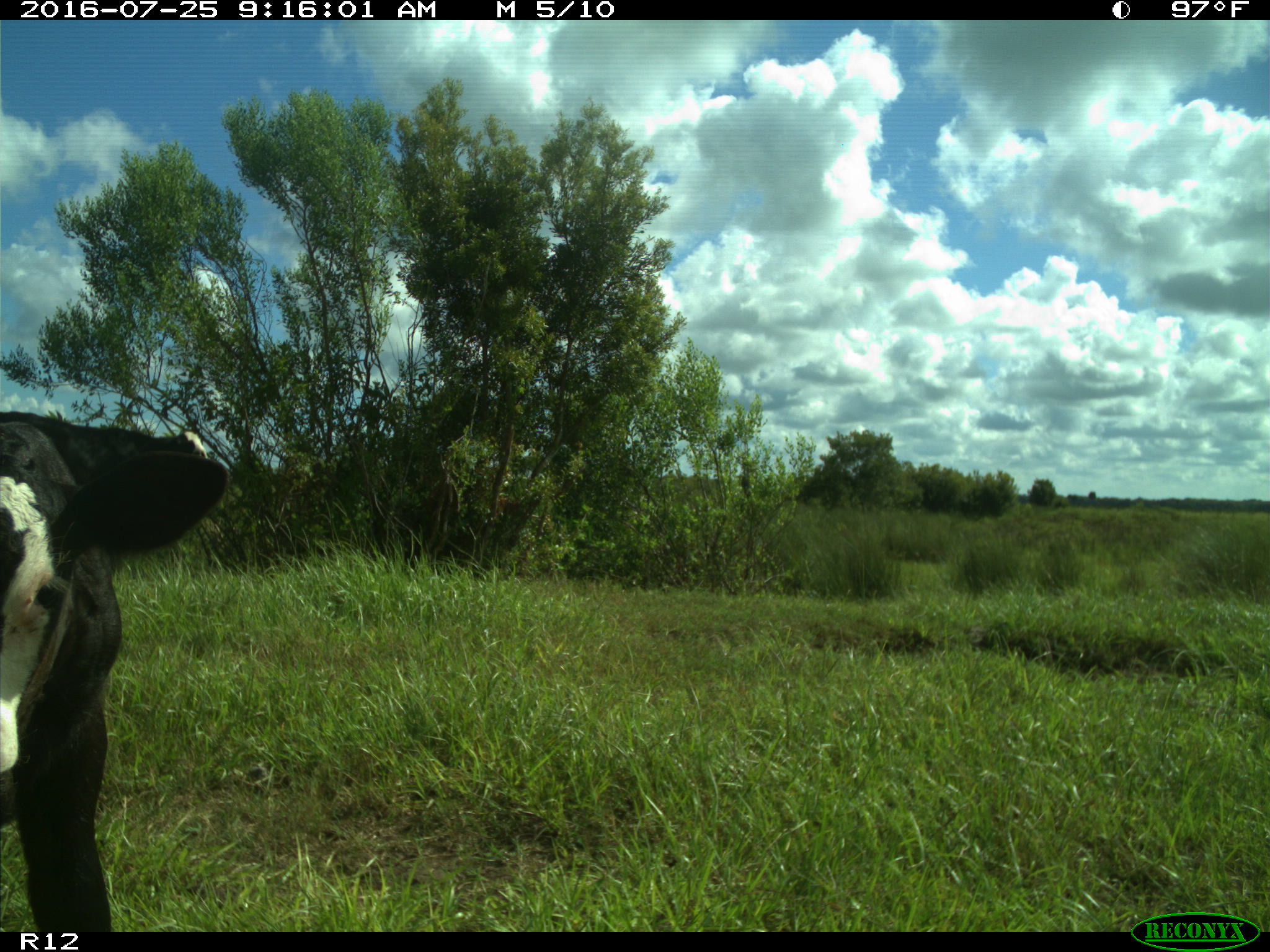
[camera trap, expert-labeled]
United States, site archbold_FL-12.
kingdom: Animalia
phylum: Chordata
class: Mammalia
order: Artiodactyla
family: Bovidae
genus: Bos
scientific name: Bos taurus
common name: domestic cow